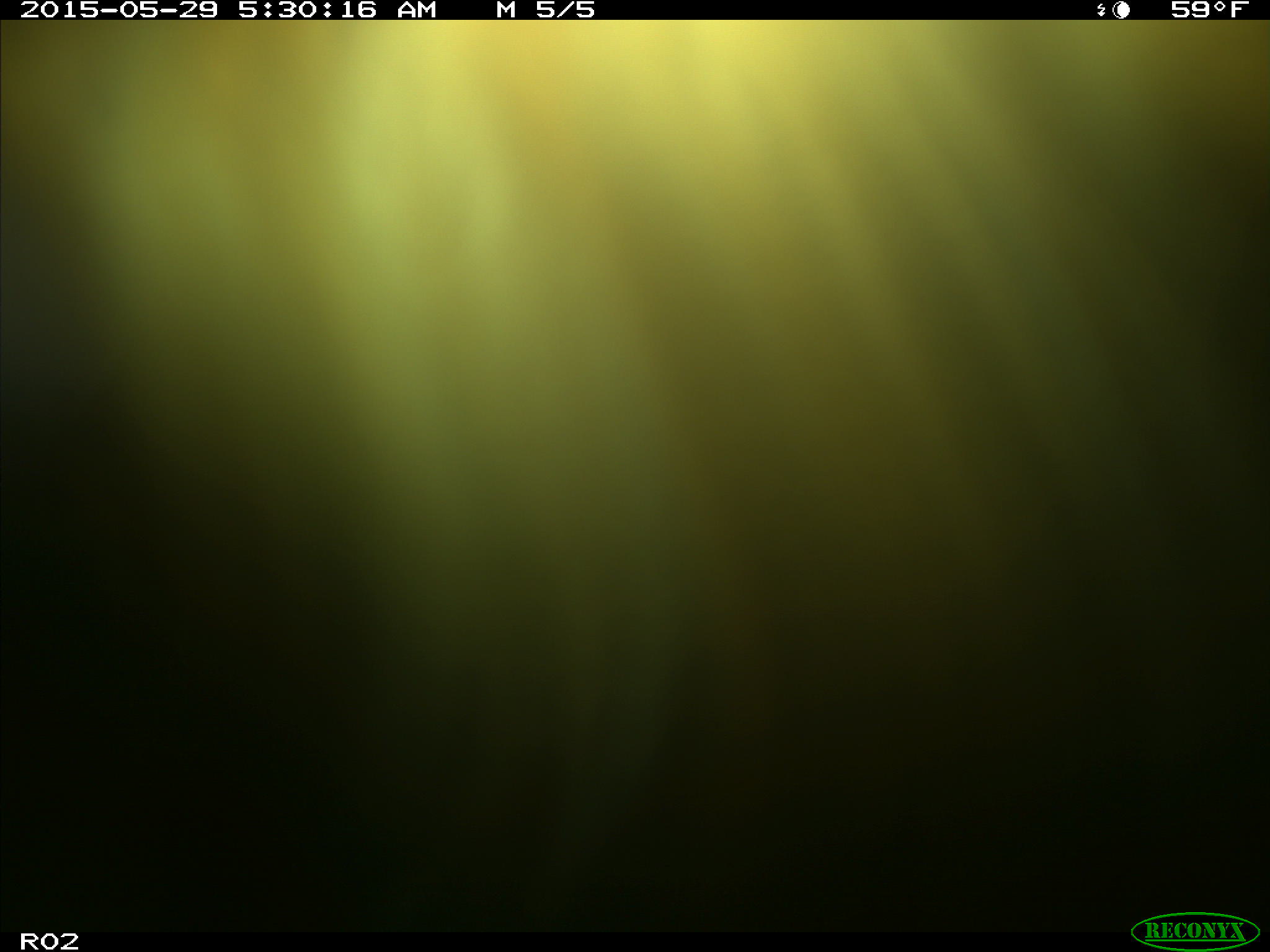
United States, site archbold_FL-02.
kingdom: Animalia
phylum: Chordata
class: Mammalia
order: Artiodactyla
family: Bovidae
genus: Bos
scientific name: Bos taurus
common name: domestic cow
Bos taurus (domestic cow).